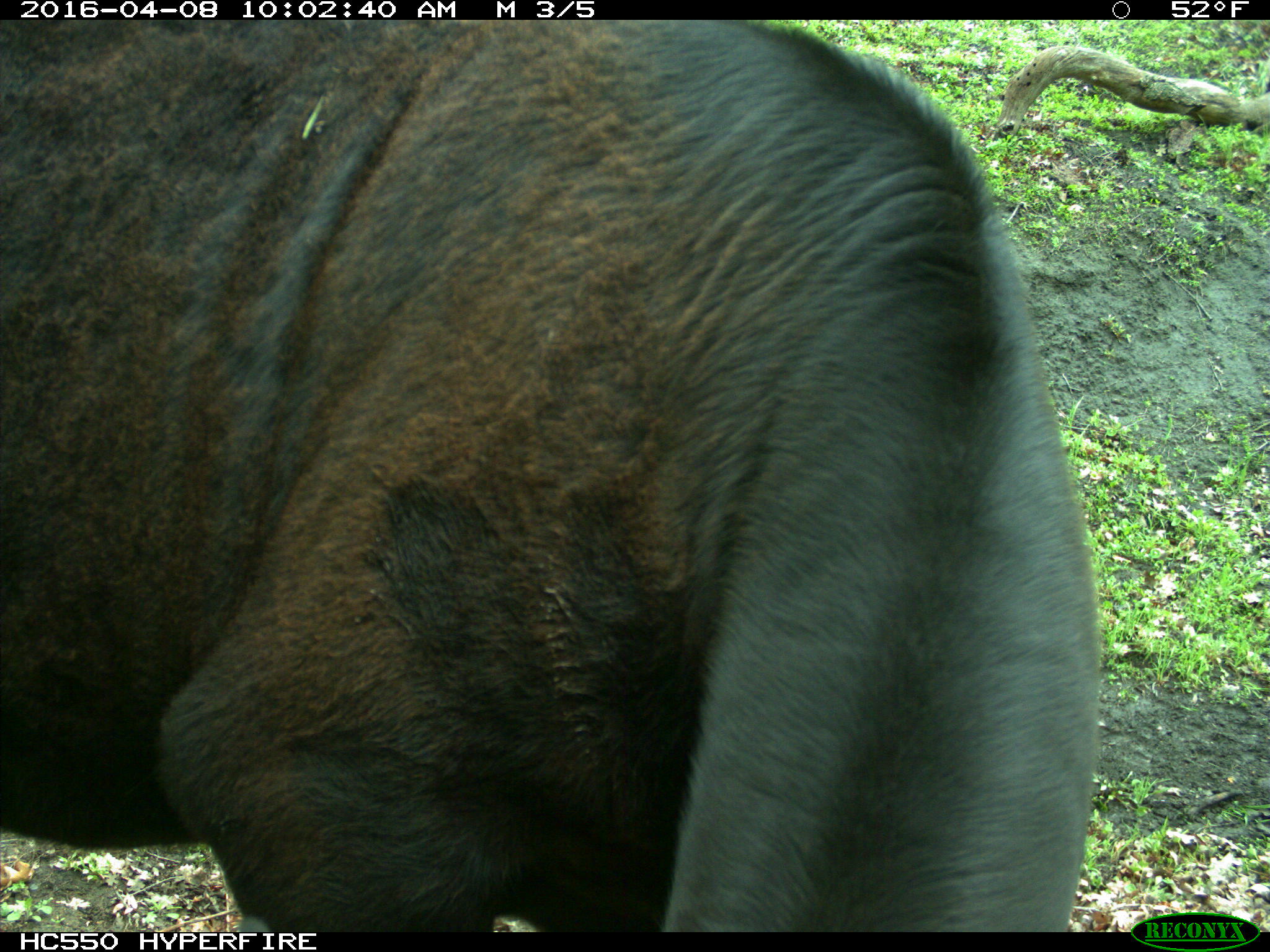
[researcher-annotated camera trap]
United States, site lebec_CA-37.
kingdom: Animalia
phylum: Chordata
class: Mammalia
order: Artiodactyla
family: Bovidae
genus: Bos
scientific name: Bos taurus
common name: domestic cow